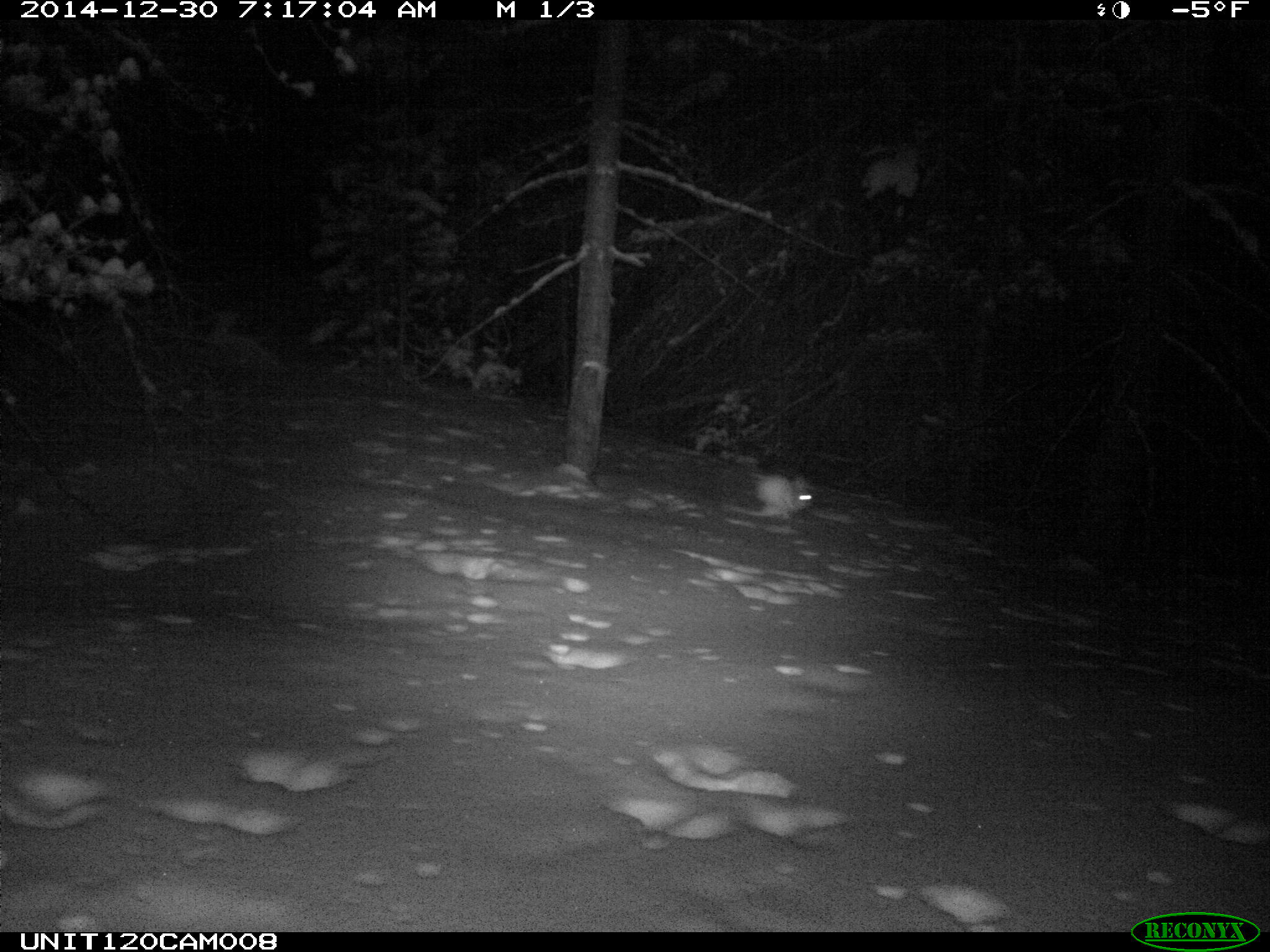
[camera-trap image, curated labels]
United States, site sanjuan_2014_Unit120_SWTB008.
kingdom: Animalia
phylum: Chordata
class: Mammalia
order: Lagomorpha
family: Leporidae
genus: Lepus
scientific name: Lepus americanus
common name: snowshoe hare